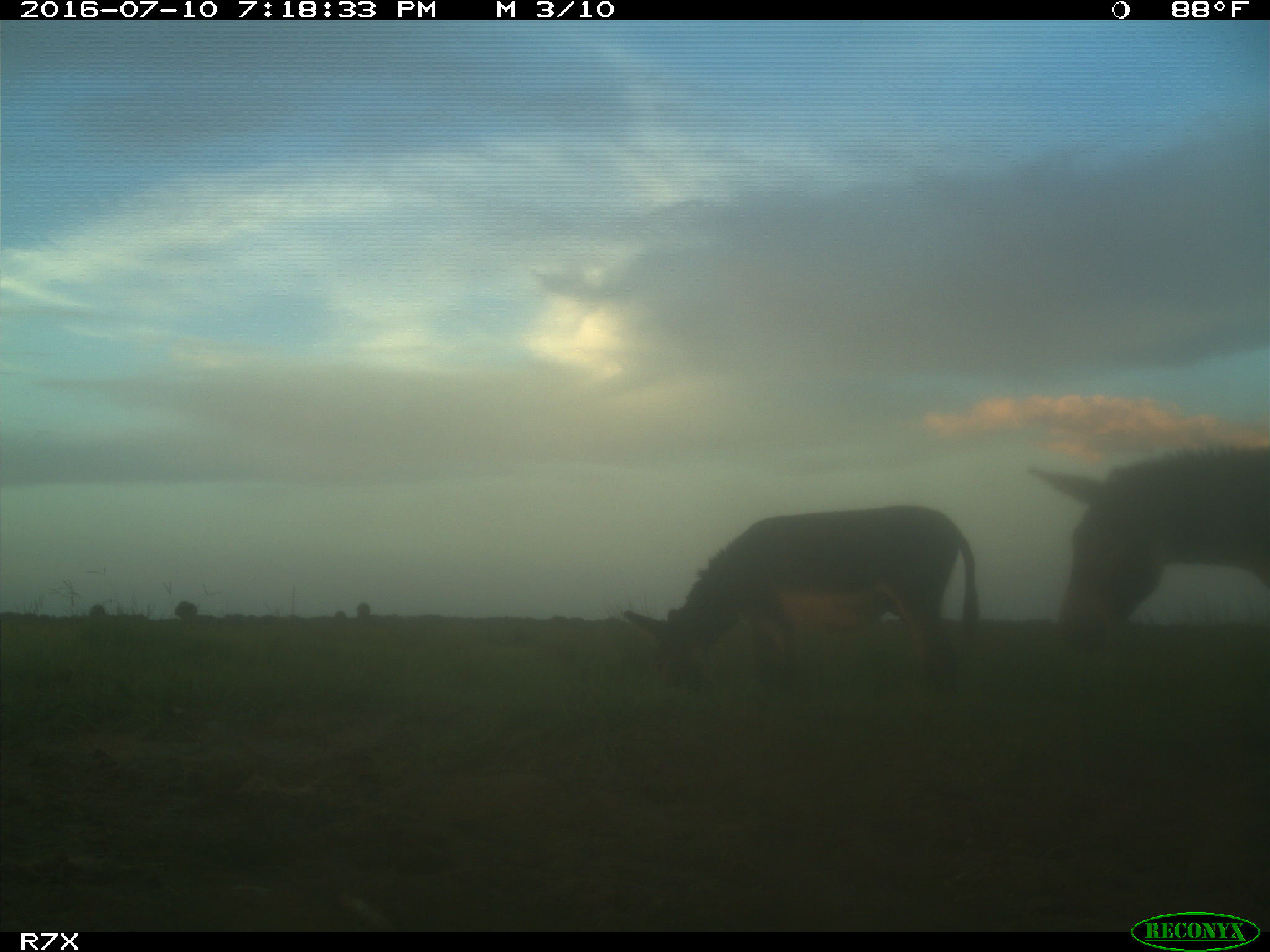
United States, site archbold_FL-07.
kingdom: Animalia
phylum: Chordata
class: Mammalia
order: Perissodactyla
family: Equidae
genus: Equus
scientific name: Equus africanus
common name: african wild ass